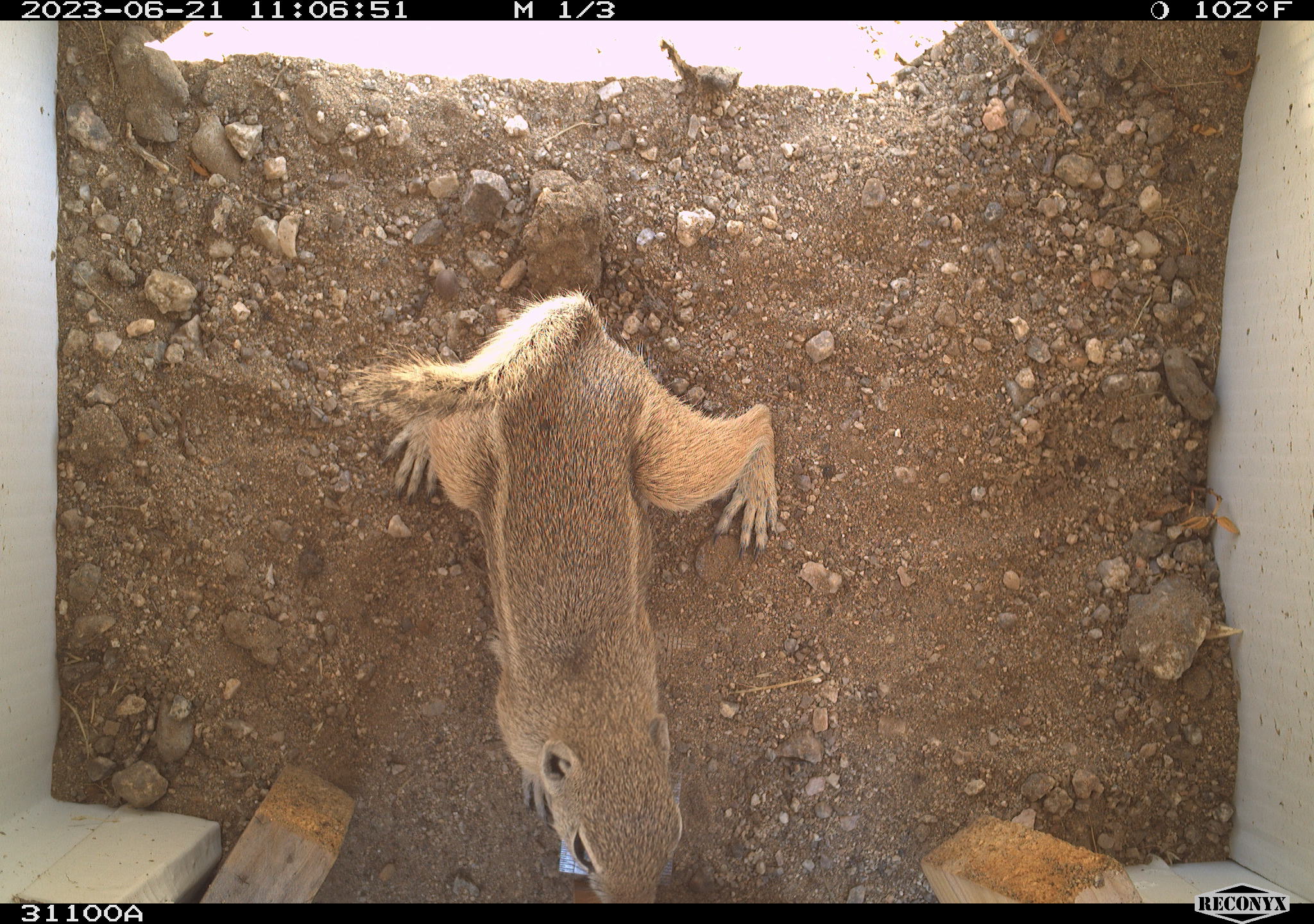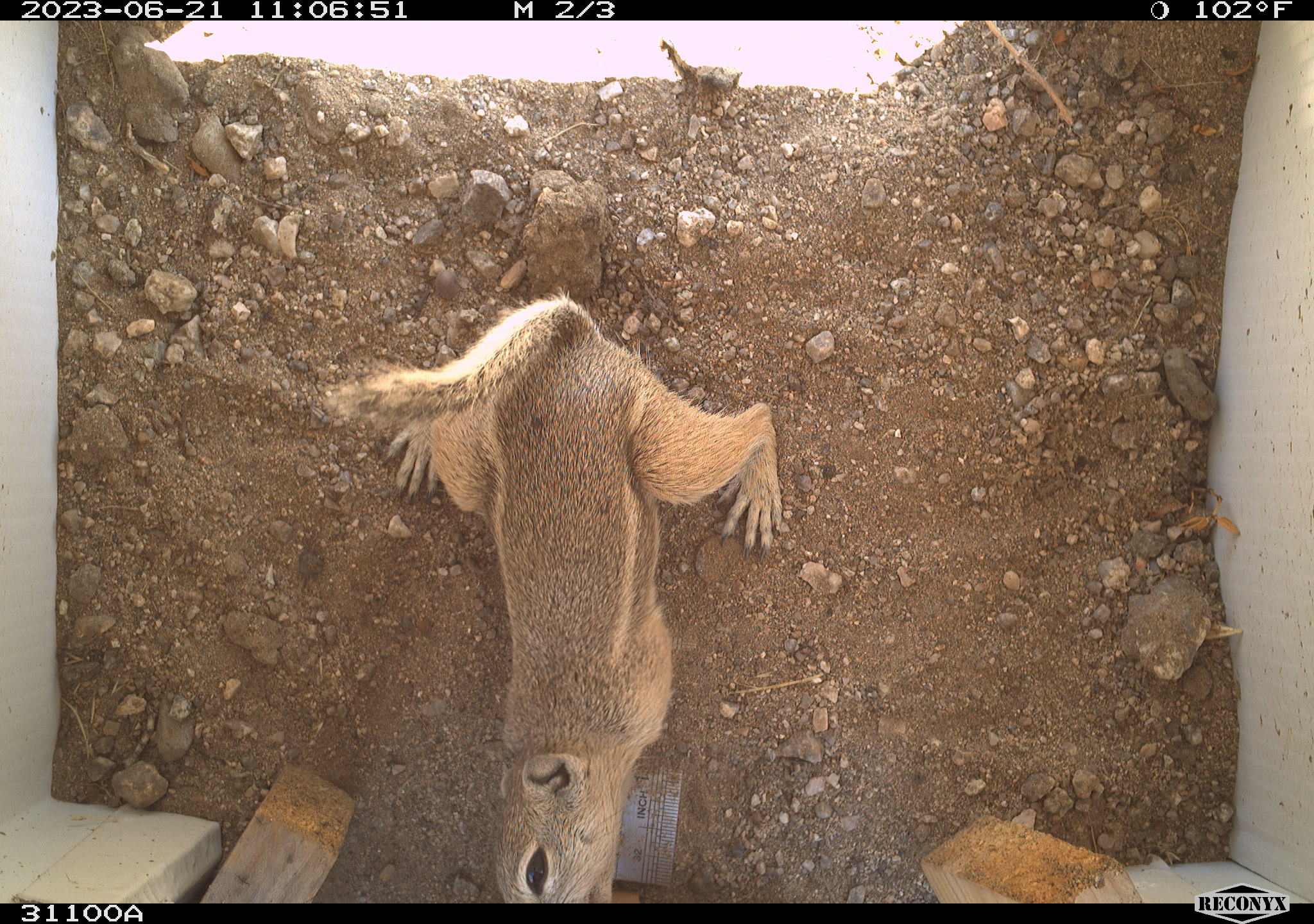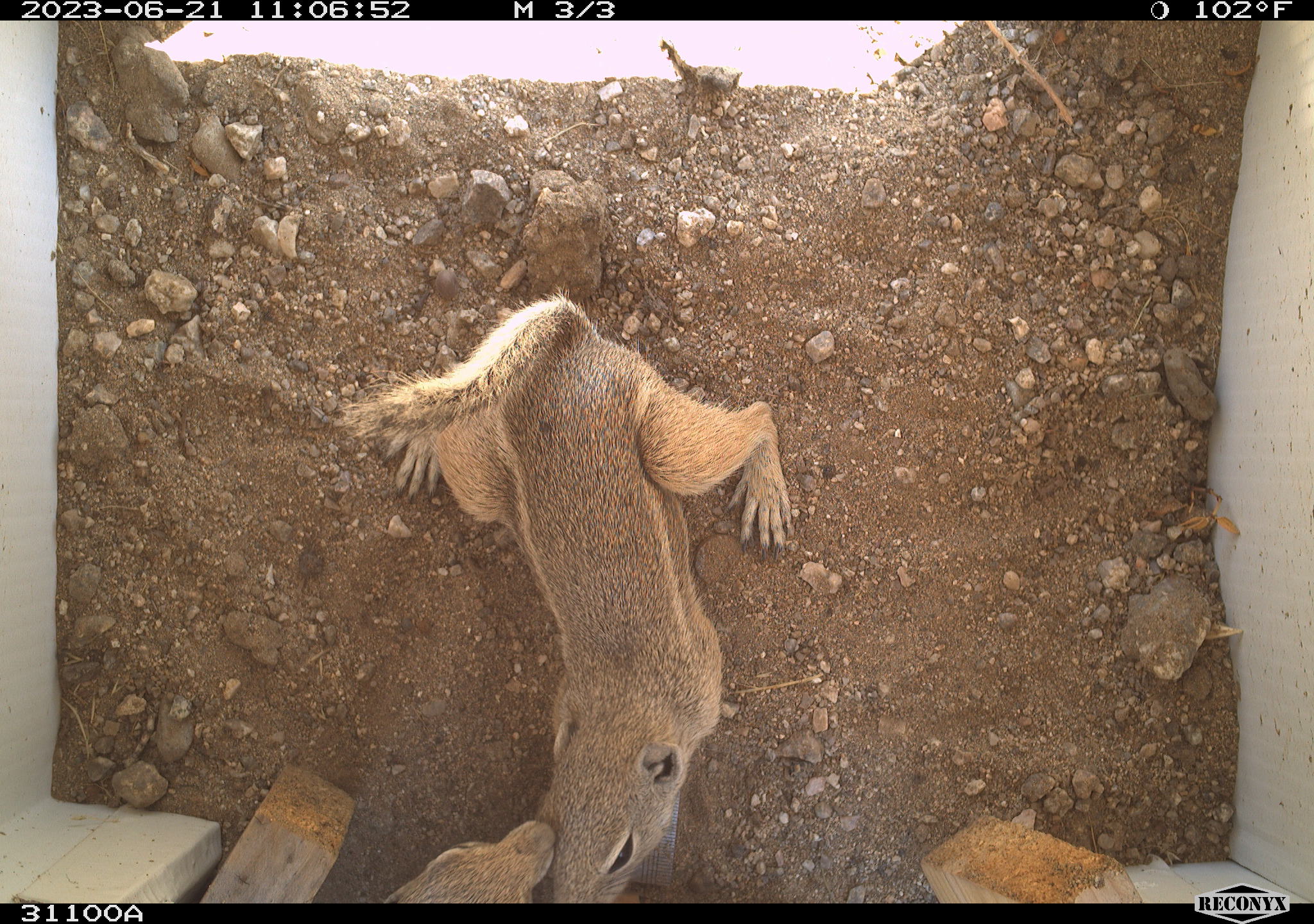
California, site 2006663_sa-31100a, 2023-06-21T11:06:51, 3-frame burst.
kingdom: Animalia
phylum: Chordata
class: Mammalia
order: Rodentia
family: Sciuridae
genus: Ammospermophilus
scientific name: Ammospermophilus leucurus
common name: white-tailed antelope squirrel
White-tailed antelope squirrel (Ammospermophilus leucurus).